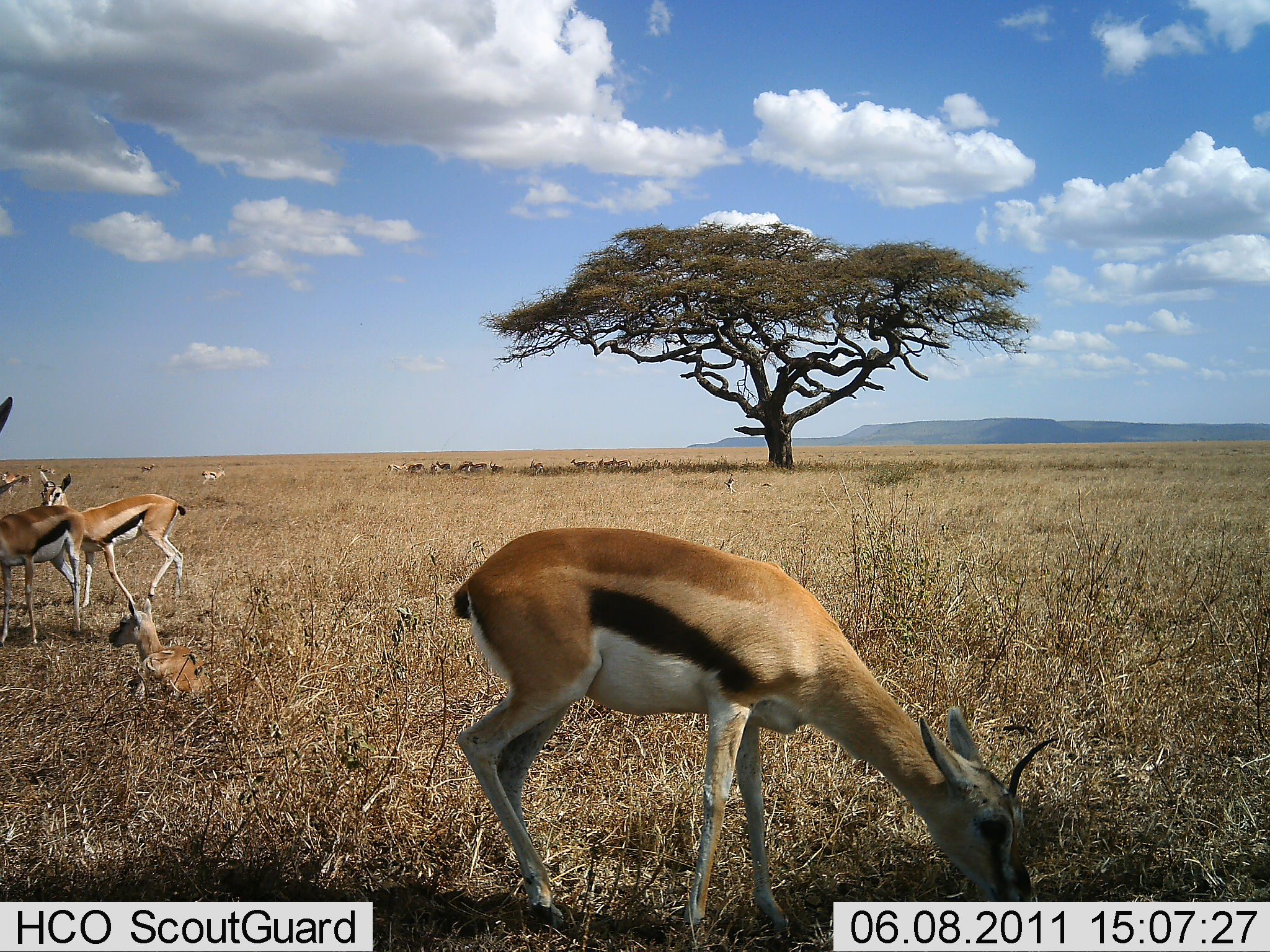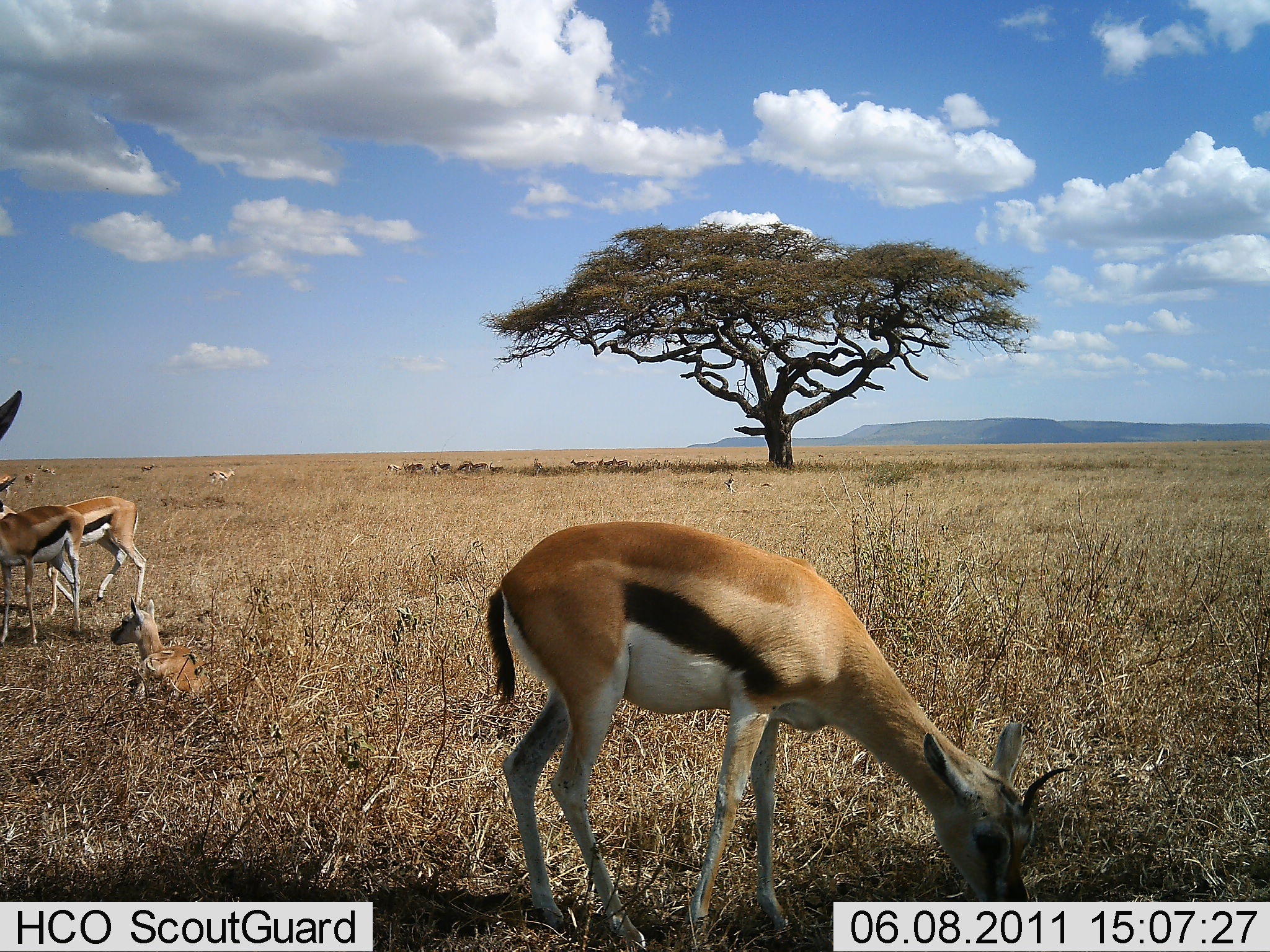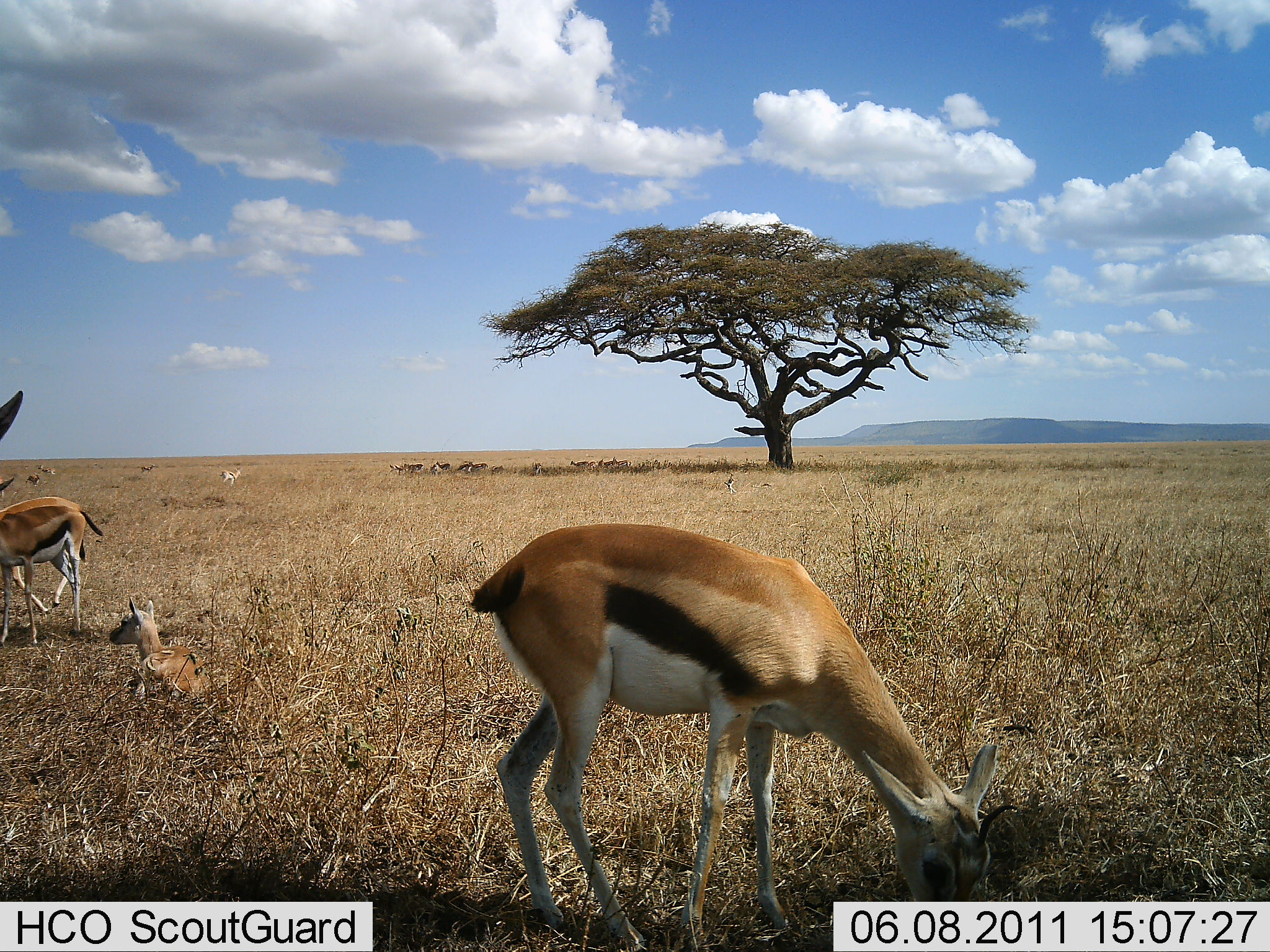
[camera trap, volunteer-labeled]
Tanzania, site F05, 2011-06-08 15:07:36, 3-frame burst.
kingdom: Animalia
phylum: Chordata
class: Mammalia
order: Artiodactyla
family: Bovidae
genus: Eudorcas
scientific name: Eudorcas thomsonii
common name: thomson's gazelle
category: gazellethomsons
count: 10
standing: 67%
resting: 67%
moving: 42%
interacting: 17%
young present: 33%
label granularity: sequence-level